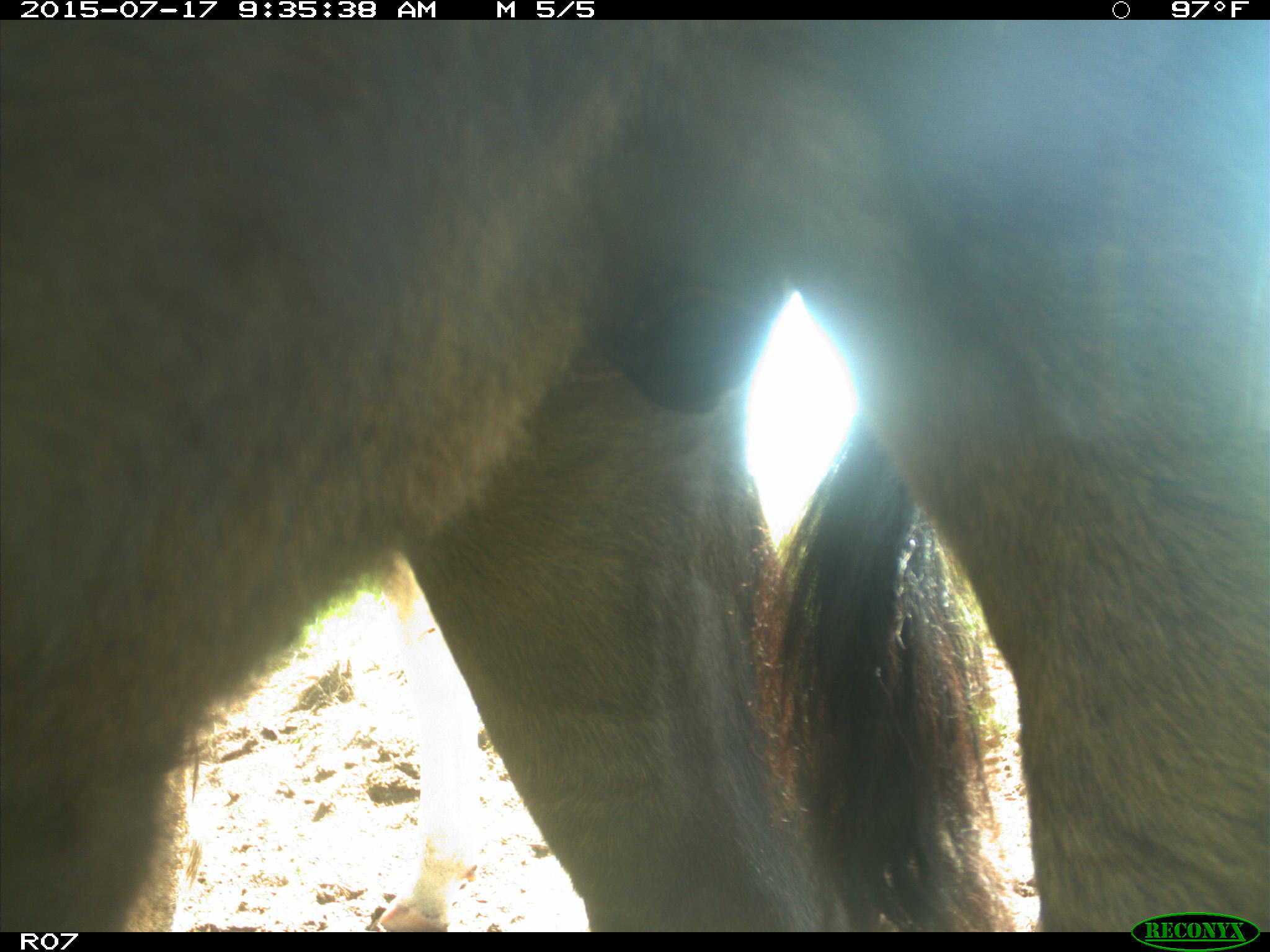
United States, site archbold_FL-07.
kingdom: Animalia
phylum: Chordata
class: Mammalia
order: Artiodactyla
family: Bovidae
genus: Bos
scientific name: Bos taurus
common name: domestic cow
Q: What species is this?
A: Bos taurus (domestic cow).